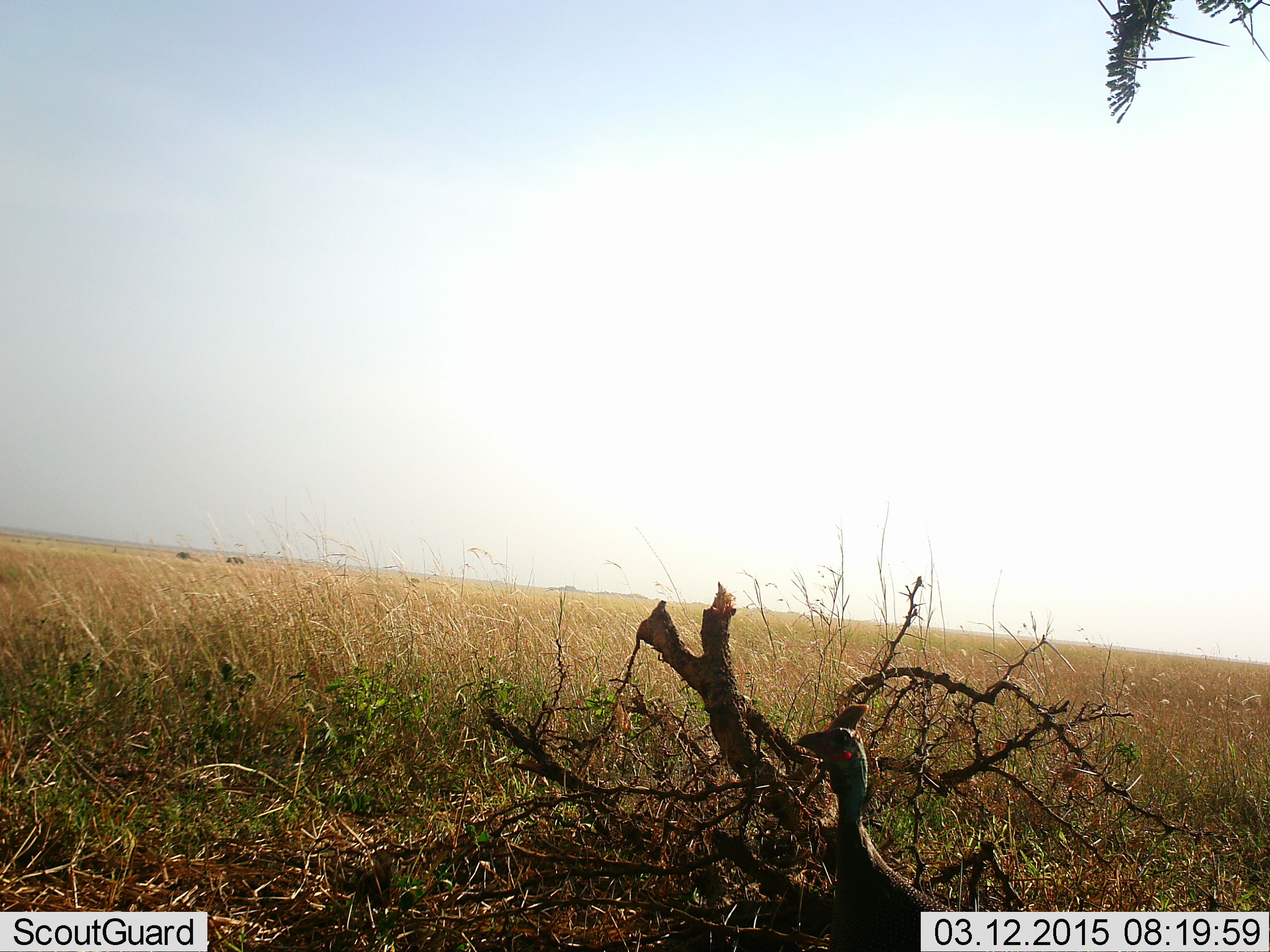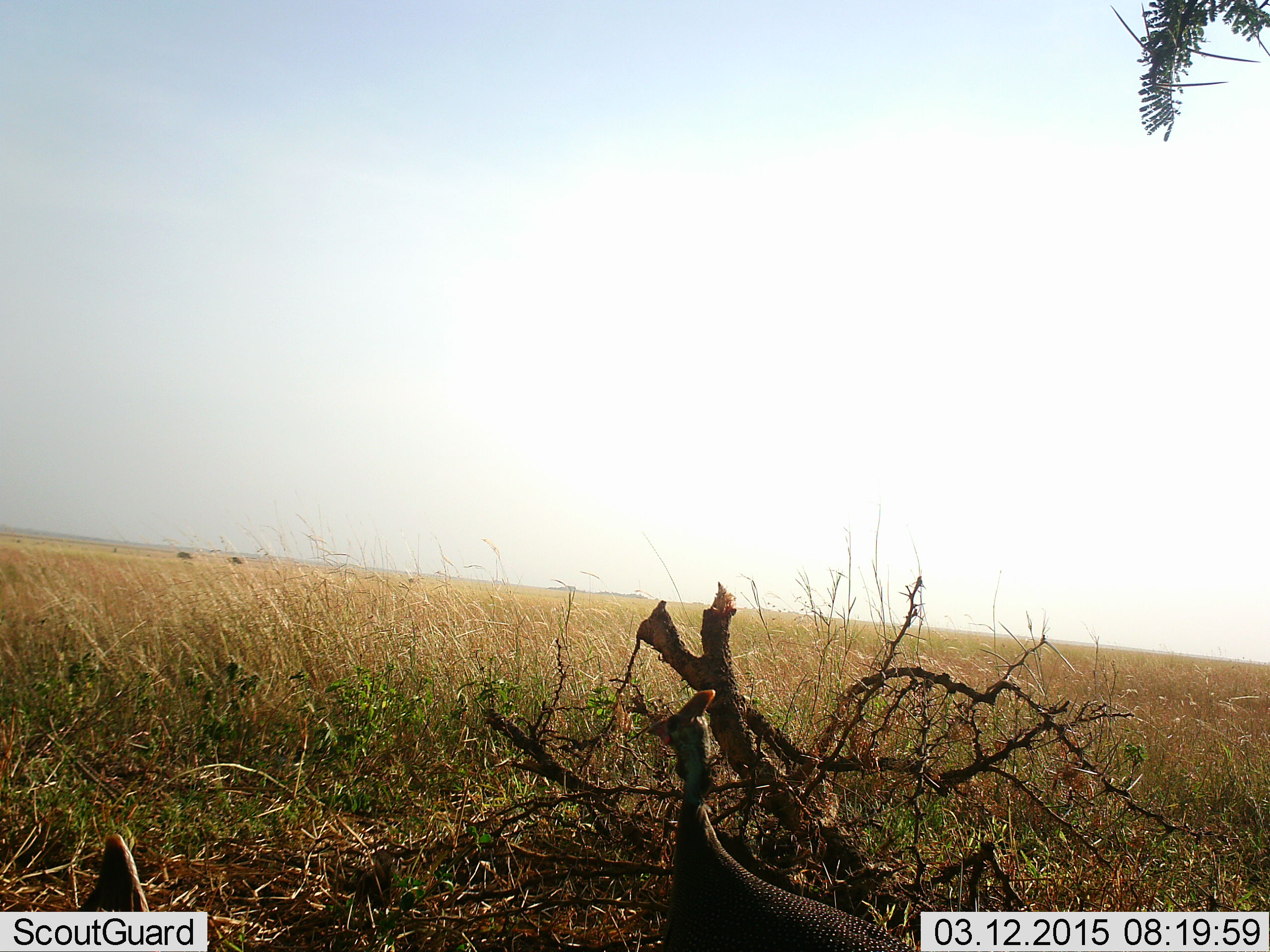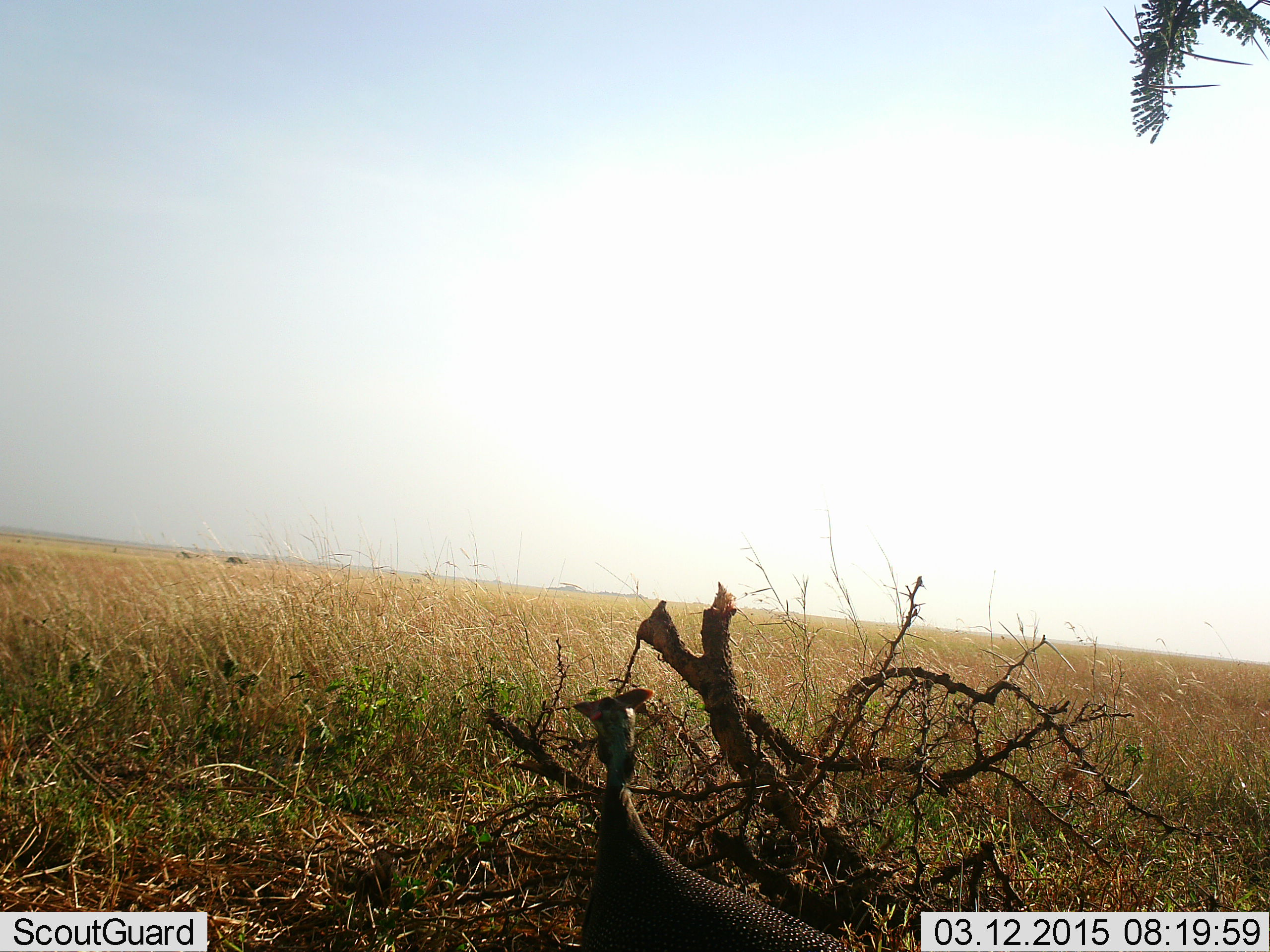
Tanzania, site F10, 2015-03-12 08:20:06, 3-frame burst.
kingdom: Animalia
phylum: Chordata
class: Aves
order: Galliformes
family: Numididae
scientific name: Numididae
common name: guinea fowl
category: guineafowl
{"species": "guineafowl (guinea fowl) (Numididae)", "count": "2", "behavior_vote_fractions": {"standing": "30%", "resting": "10%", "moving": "90%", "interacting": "0%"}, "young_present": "0%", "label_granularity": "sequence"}